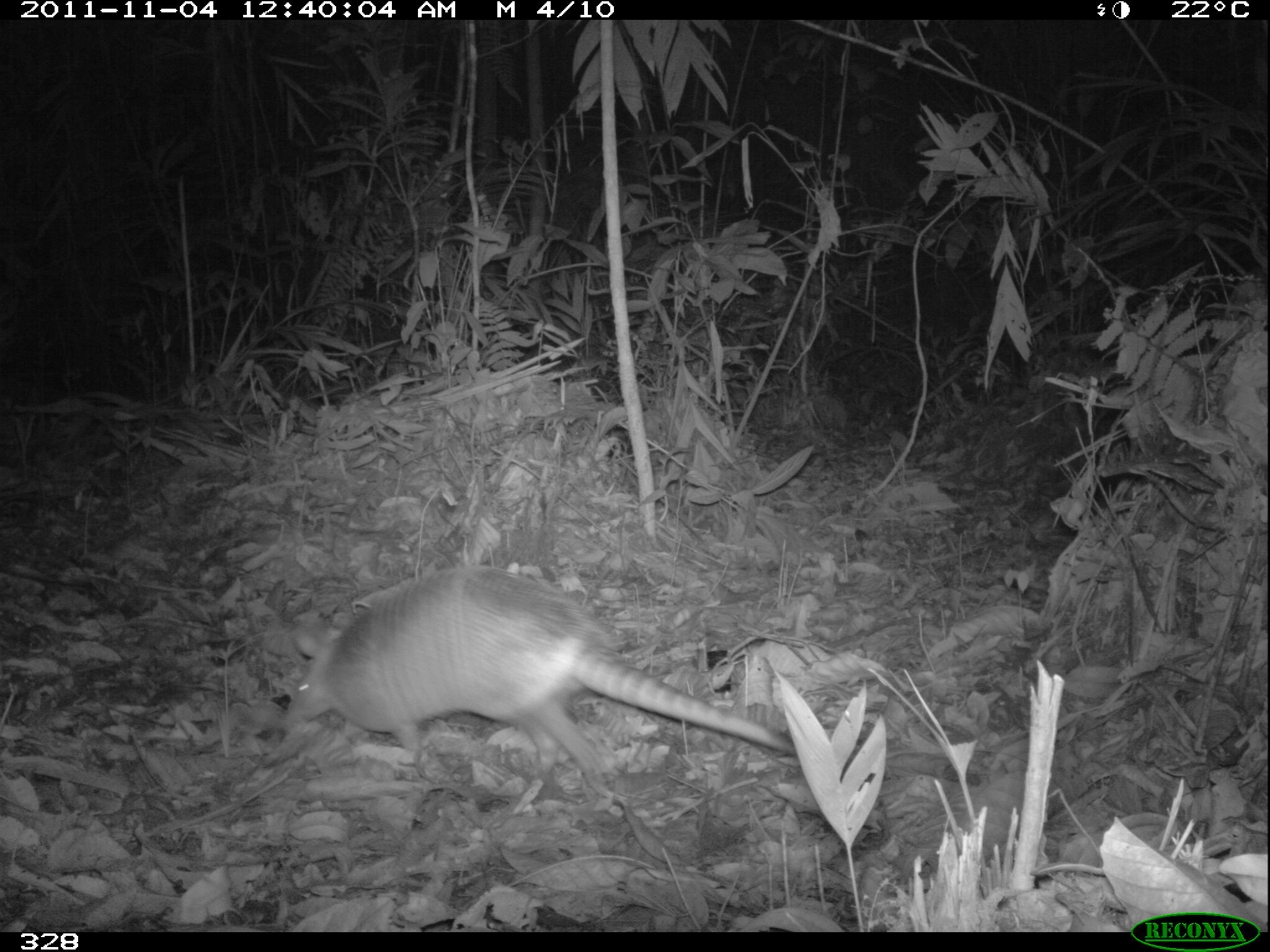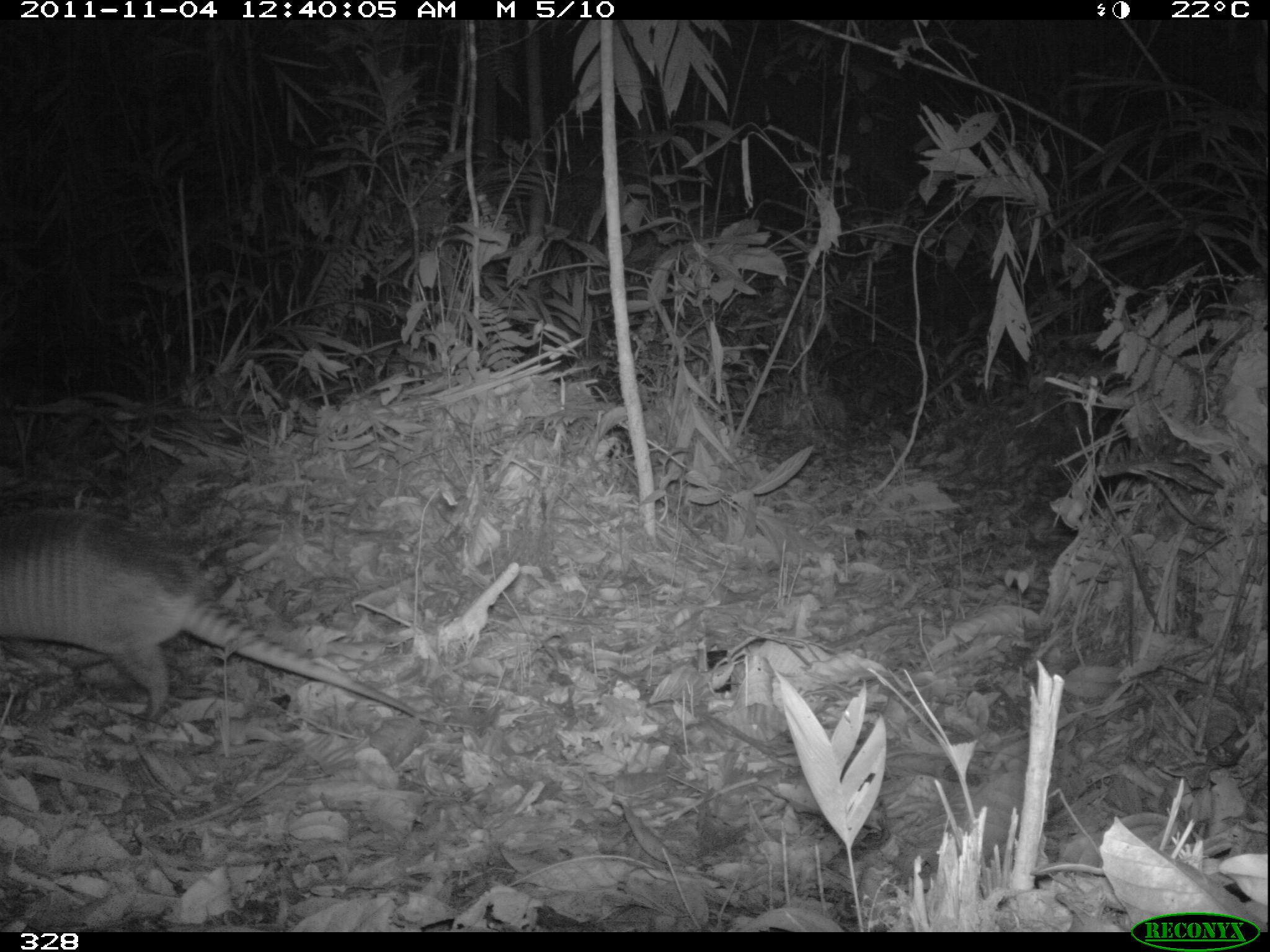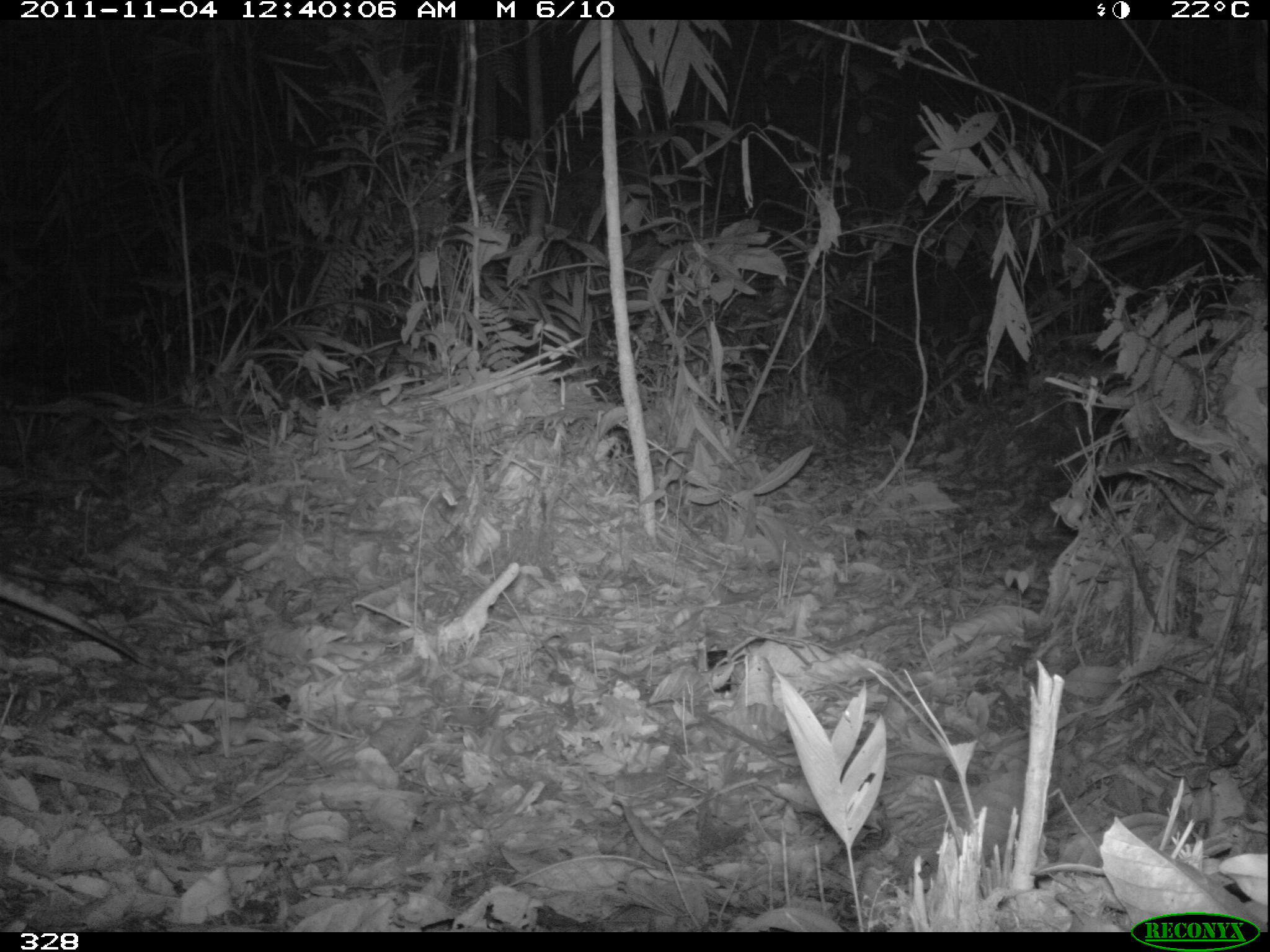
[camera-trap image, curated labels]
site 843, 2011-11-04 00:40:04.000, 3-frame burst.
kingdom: Animalia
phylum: Chordata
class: Mammalia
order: Cingulata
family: Dasypodidae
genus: Dasypus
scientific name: Dasypus novemcinctus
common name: nine-banded armadillo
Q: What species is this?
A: Dasypus novemcinctus (nine-banded armadillo).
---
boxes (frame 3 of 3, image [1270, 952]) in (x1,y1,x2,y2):
dasypus novemcinctus: (0,572,147,662)